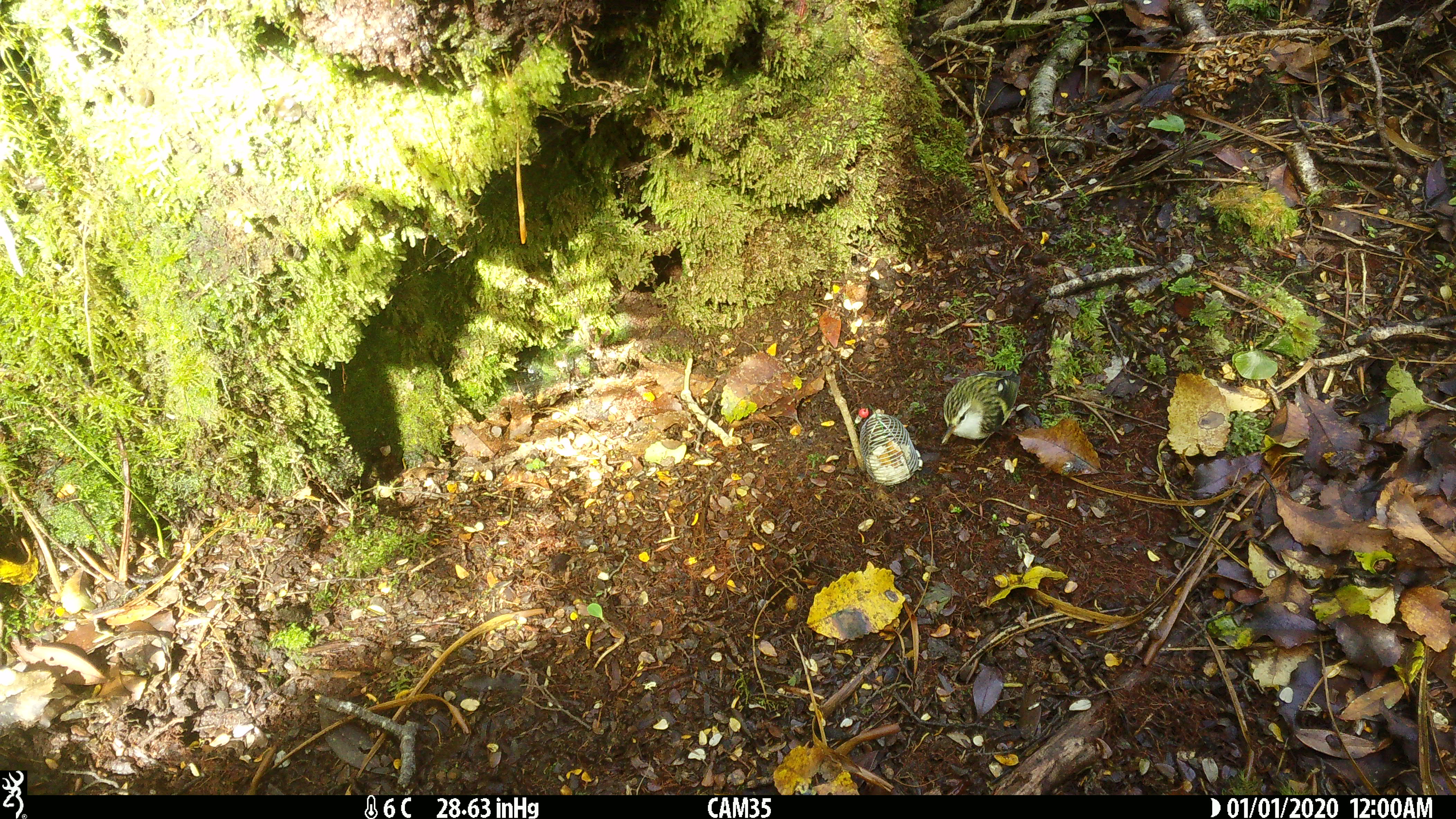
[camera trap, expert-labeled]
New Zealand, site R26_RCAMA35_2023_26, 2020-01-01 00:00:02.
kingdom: Animalia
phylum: Chordata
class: Aves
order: Passeriformes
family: Acanthisittidae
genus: Acanthisitta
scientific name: Acanthisitta chloris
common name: rifleman